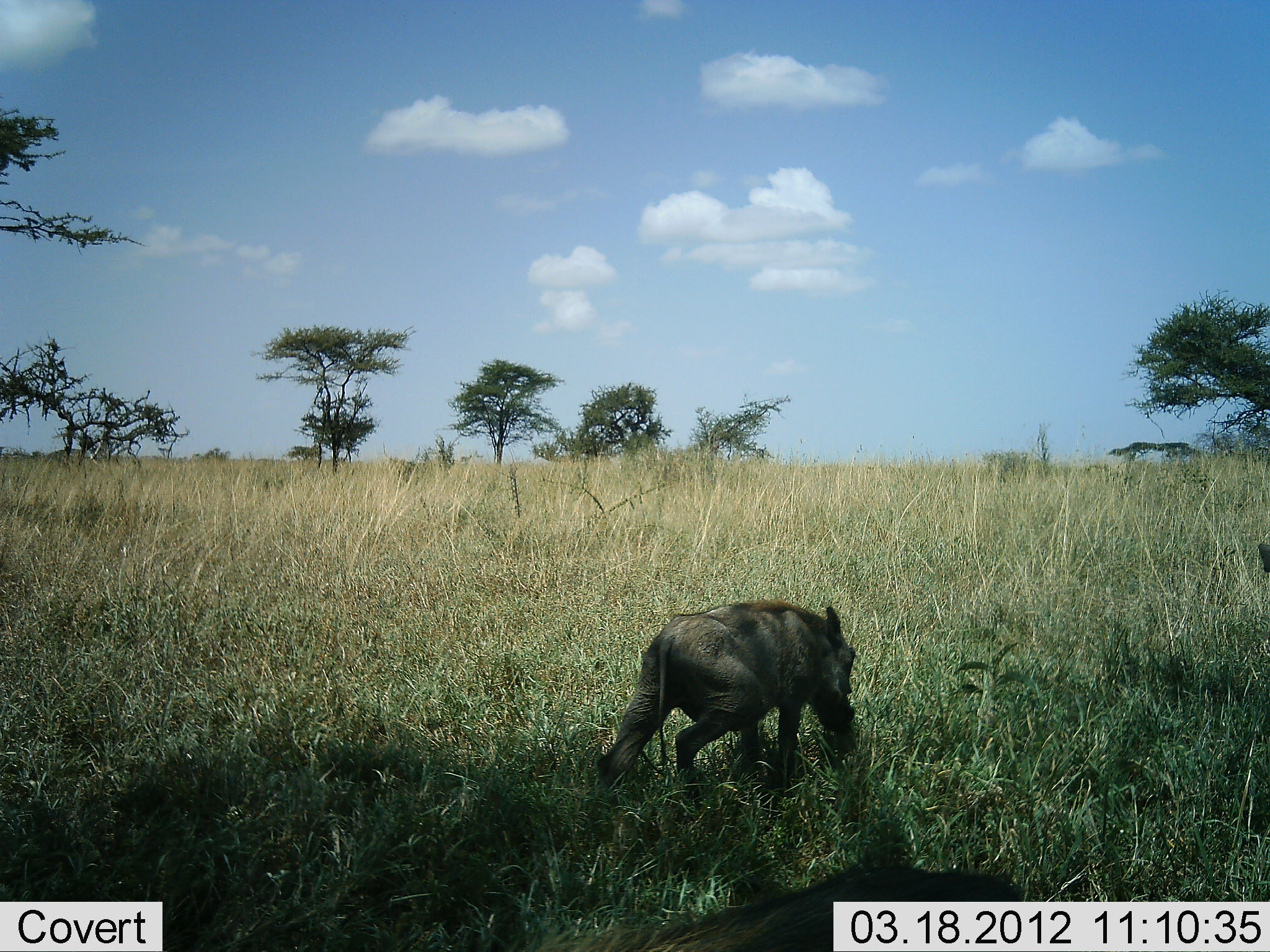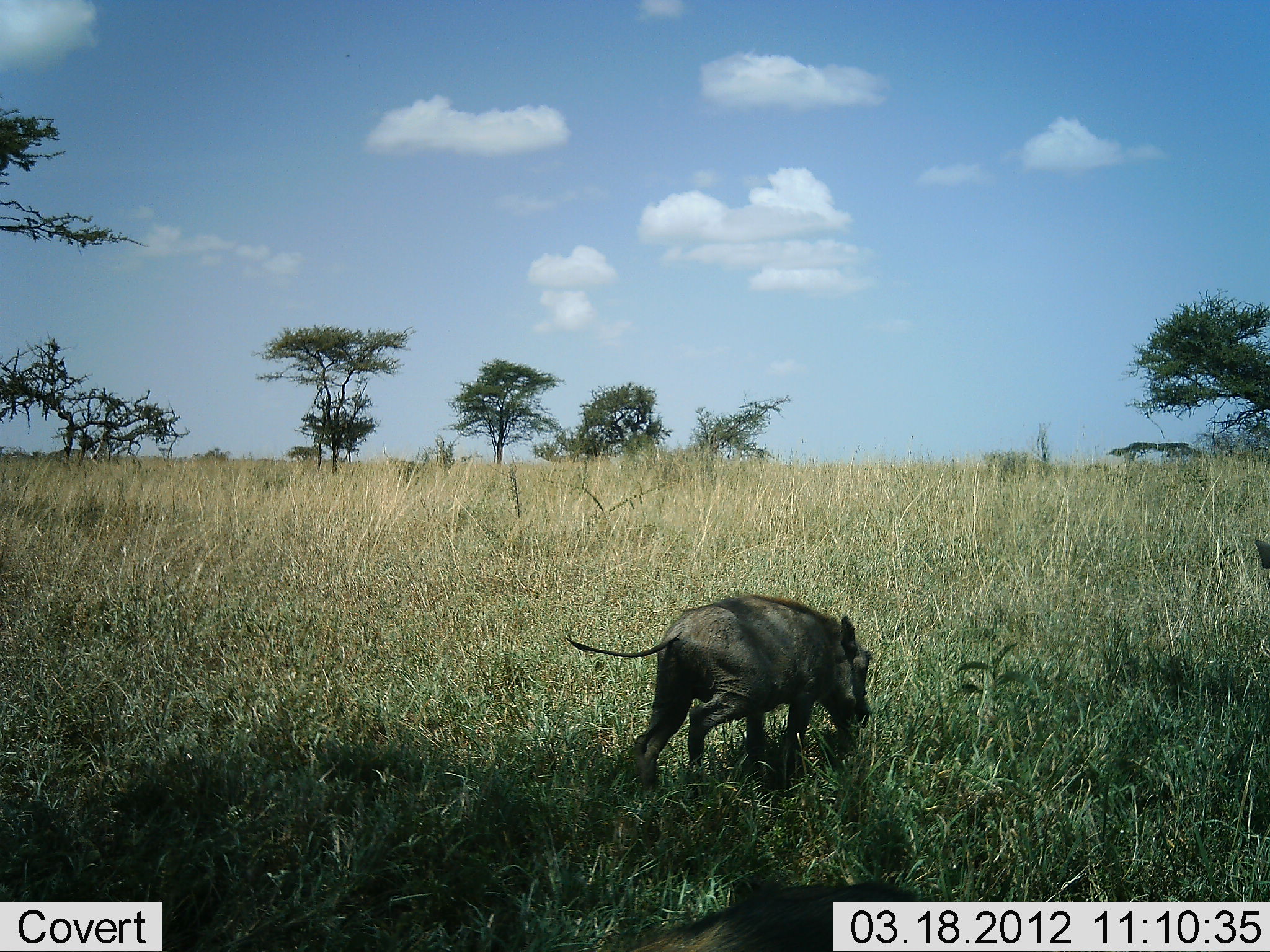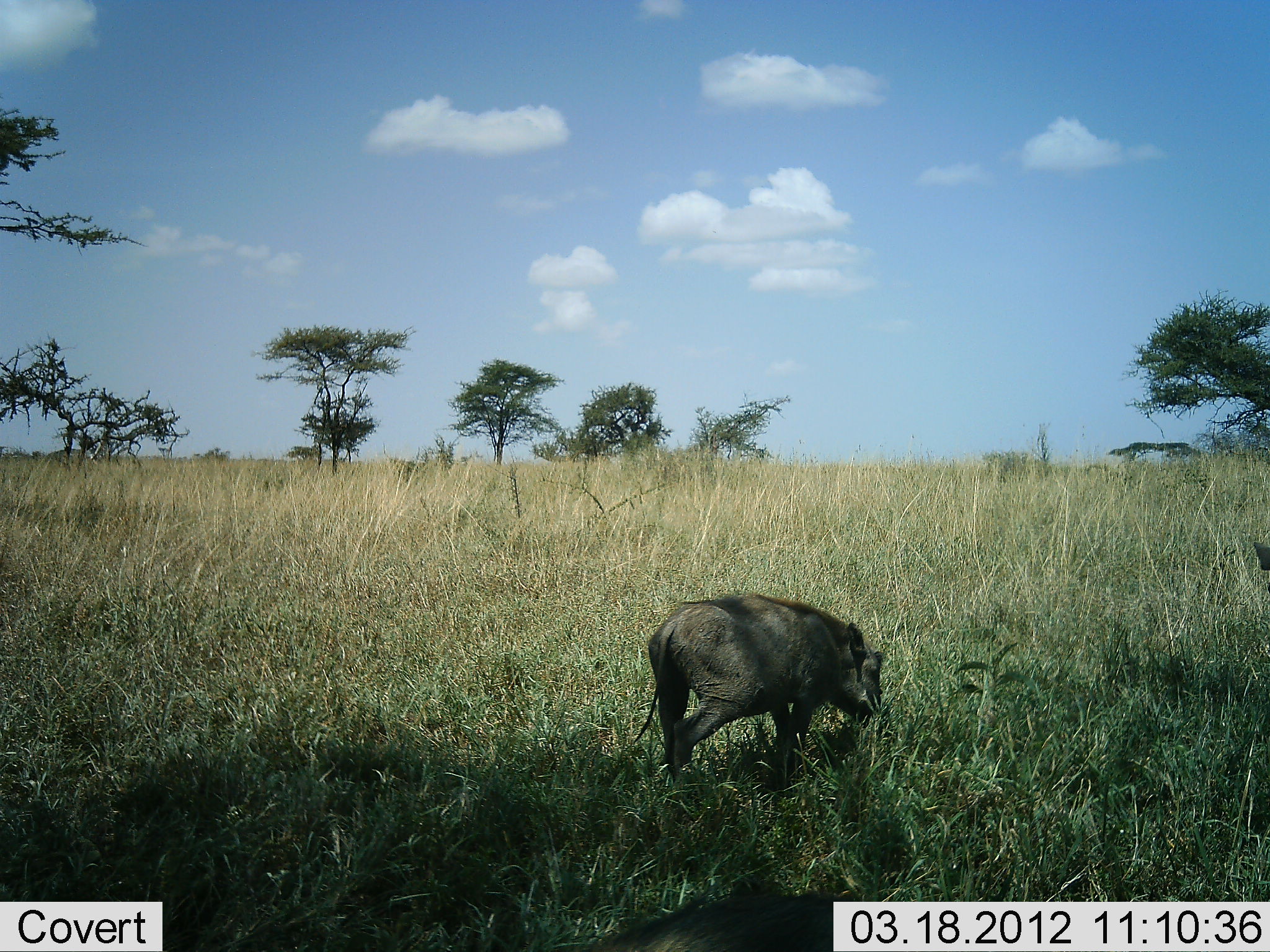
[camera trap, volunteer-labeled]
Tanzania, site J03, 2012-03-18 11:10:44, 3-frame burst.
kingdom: Animalia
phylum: Chordata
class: Mammalia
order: Artiodactyla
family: Suidae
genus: Phacochoerus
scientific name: Phacochoerus africanus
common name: warthog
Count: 1.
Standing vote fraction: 20%.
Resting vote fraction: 0%.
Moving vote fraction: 40%.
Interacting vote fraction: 0%.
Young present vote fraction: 8%.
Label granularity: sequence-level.